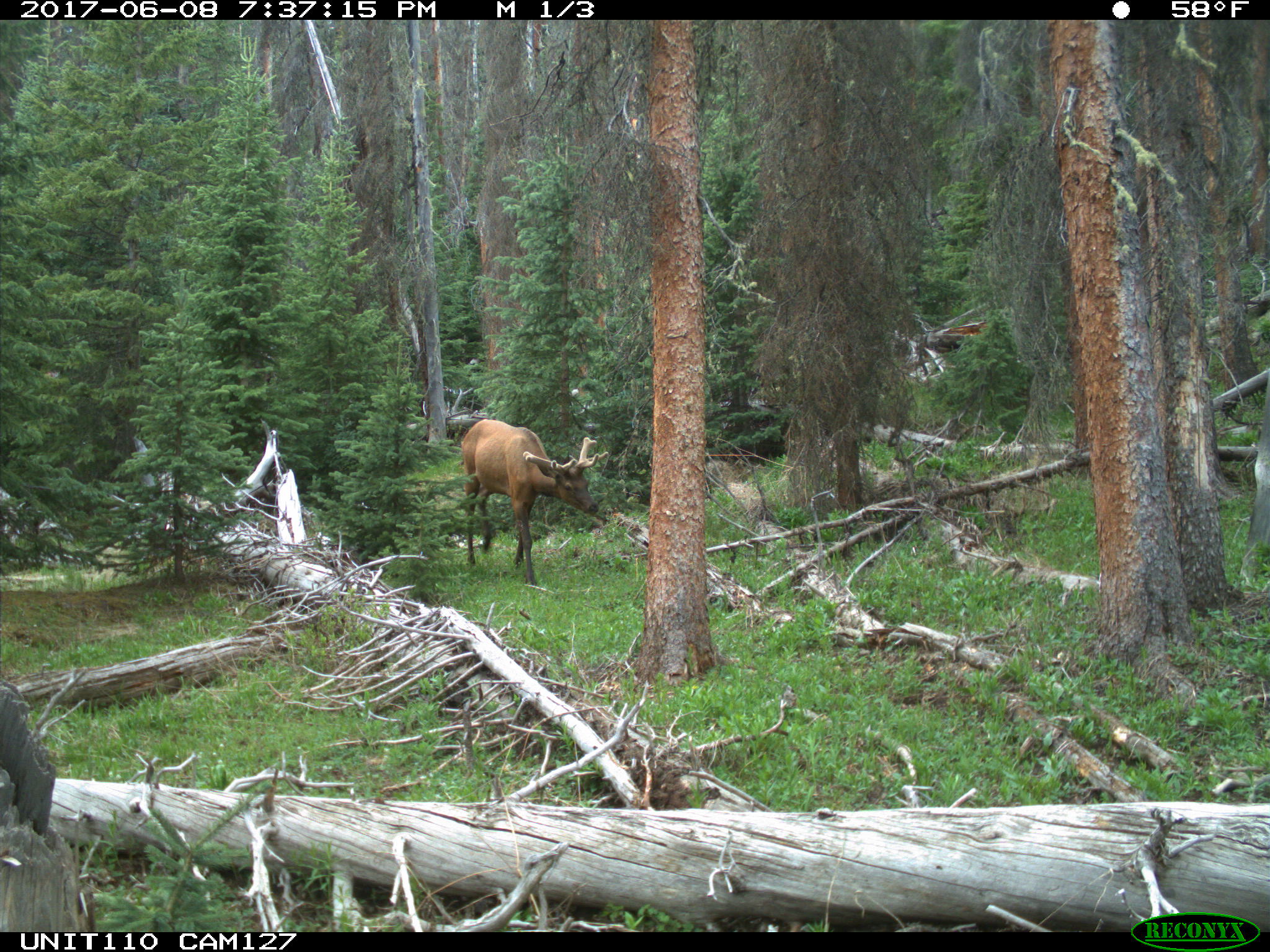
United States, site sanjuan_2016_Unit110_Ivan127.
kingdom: Animalia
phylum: Chordata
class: Mammalia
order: Artiodactyla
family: Cervidae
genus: Cervus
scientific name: Cervus elaphus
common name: red deer